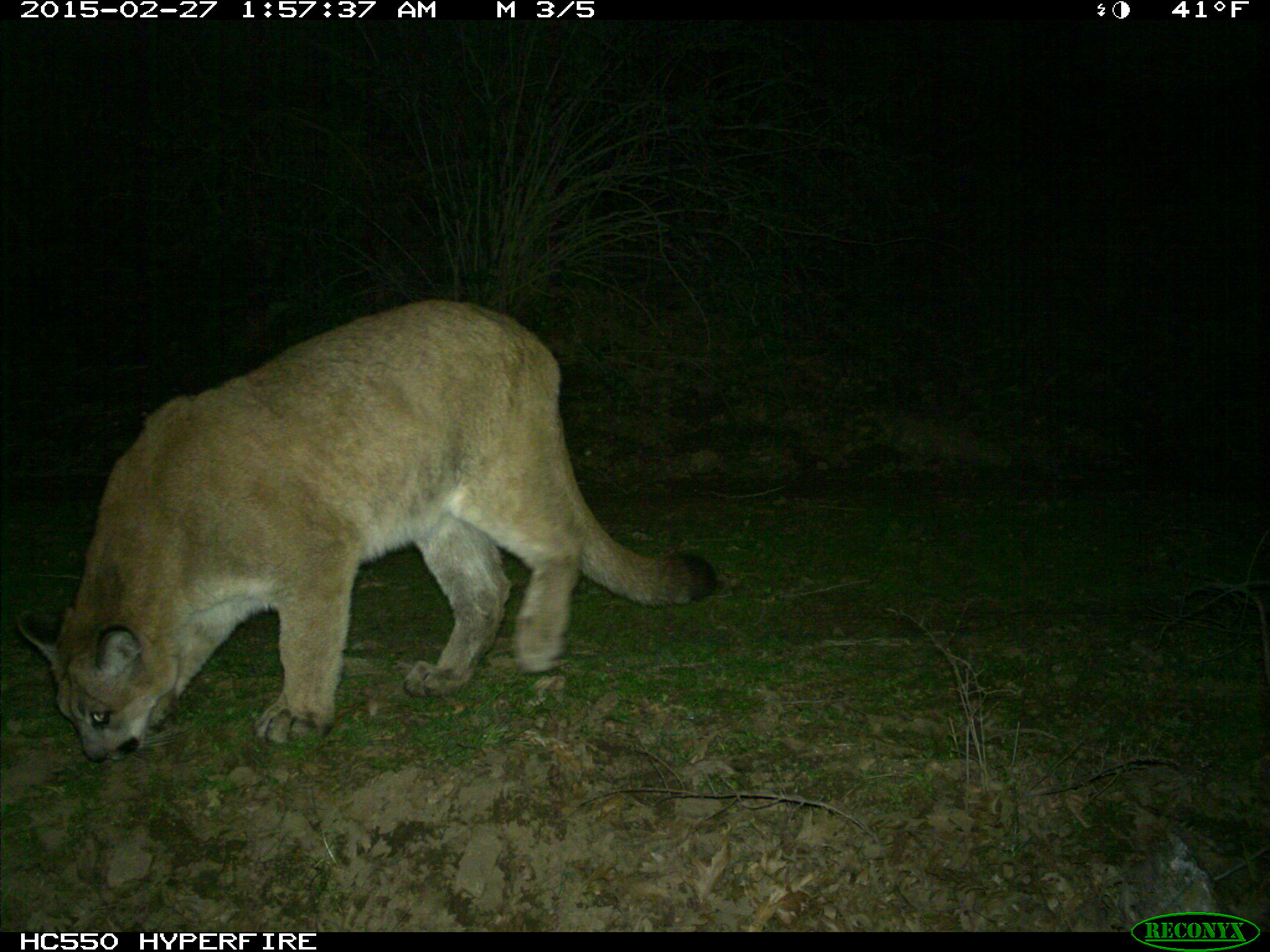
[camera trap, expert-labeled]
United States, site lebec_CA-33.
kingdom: Animalia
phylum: Chordata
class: Mammalia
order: Carnivora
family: Felidae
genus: Puma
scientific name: Puma concolor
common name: mountain lion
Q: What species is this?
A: Puma concolor (mountain lion).